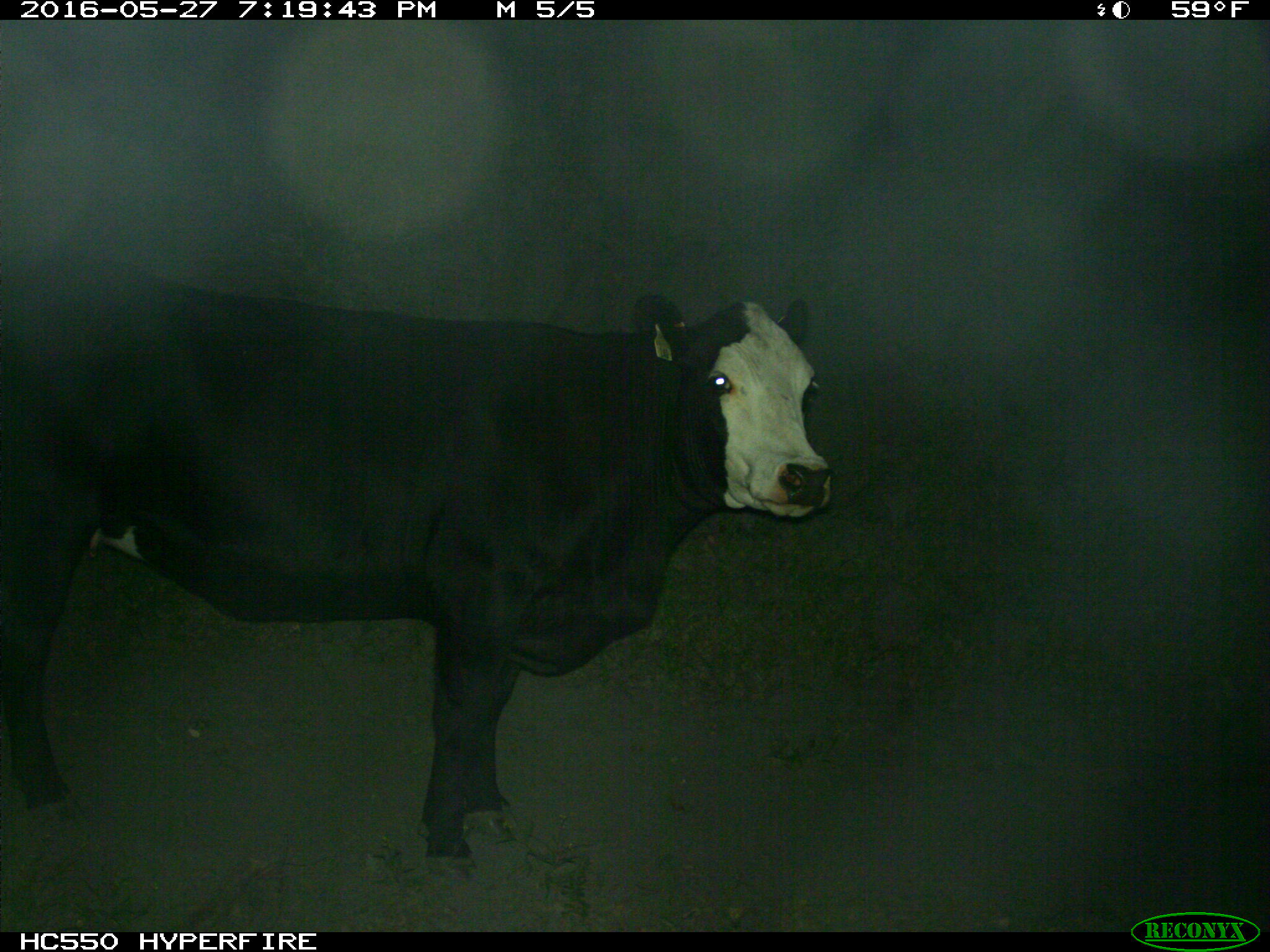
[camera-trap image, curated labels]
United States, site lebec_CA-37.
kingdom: Animalia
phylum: Chordata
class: Mammalia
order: Artiodactyla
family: Bovidae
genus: Bos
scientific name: Bos taurus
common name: domestic cow